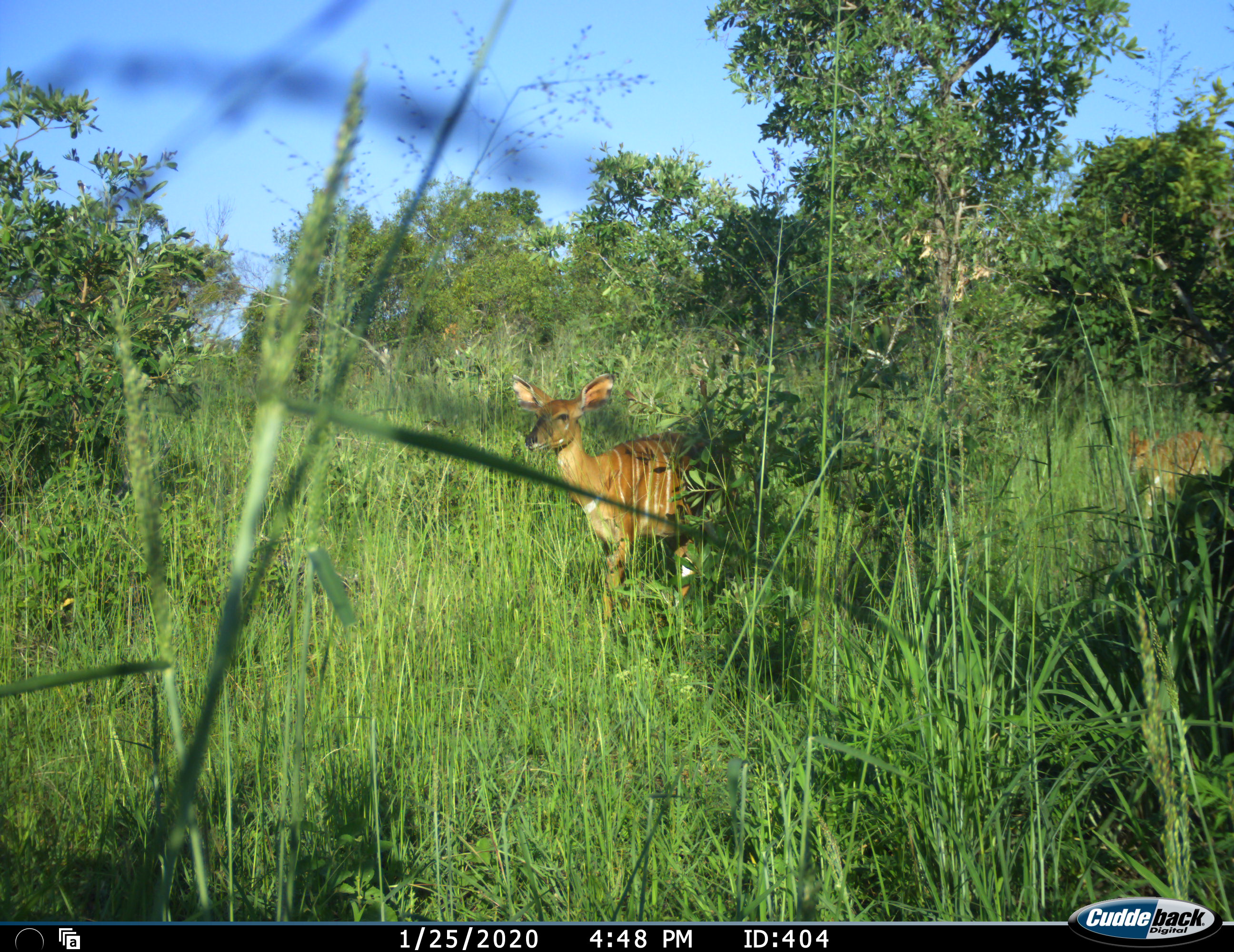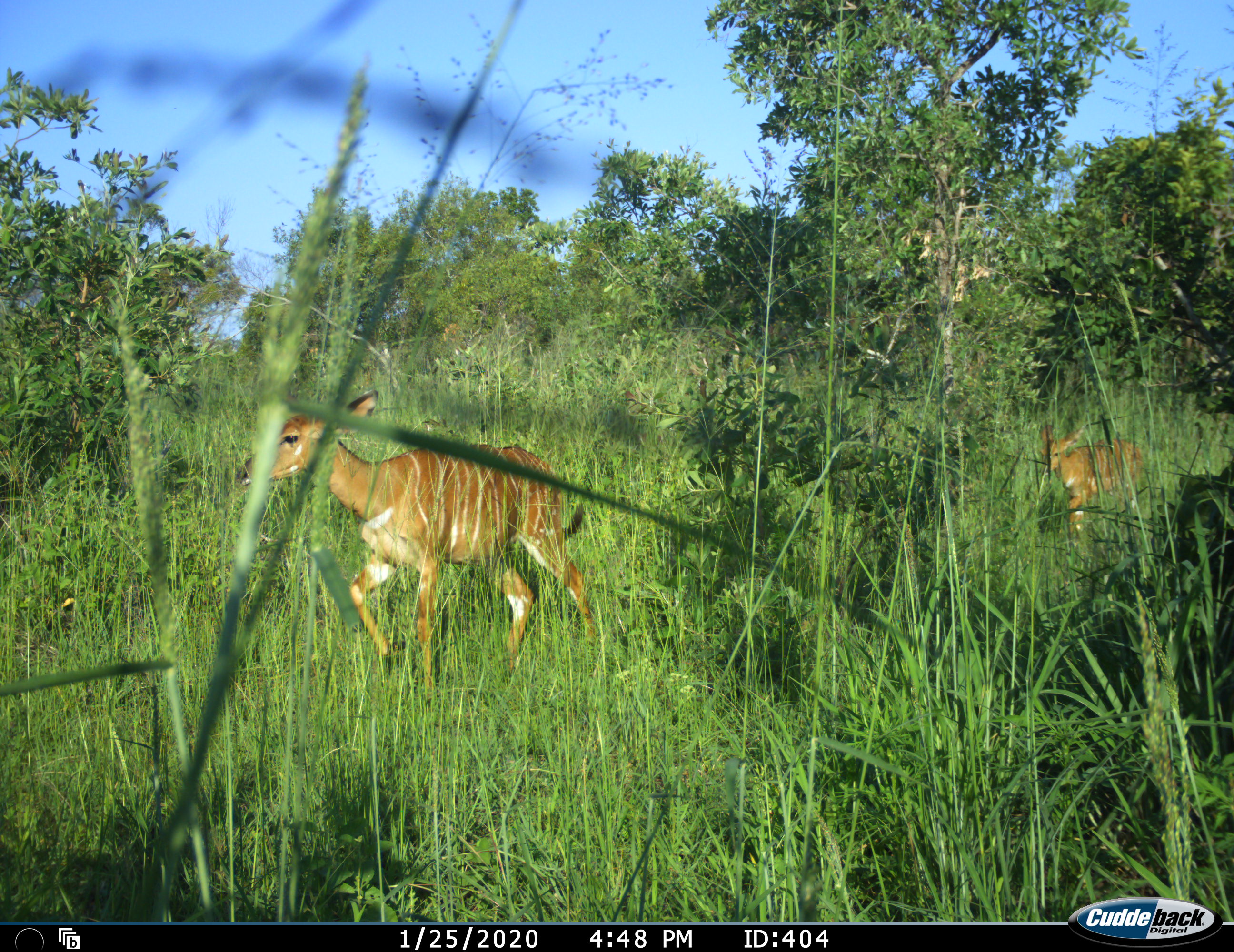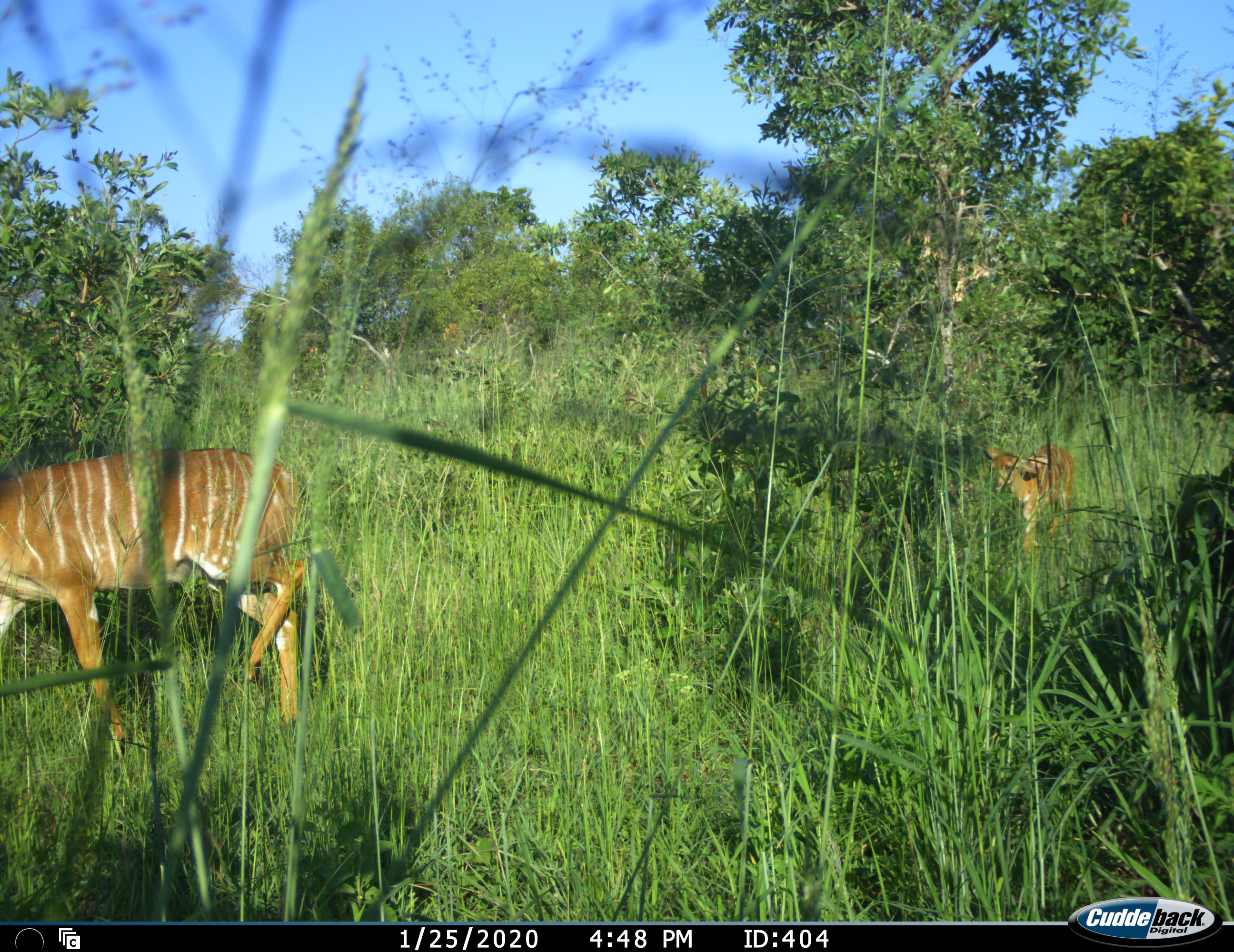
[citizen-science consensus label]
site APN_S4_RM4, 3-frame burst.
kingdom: Animalia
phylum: Chordata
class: Mammalia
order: Artiodactyla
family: Bovidae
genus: Tragelaphus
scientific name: Tragelaphus angasii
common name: nyala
Nyala (Tragelaphus angasii), count 2. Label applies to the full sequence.